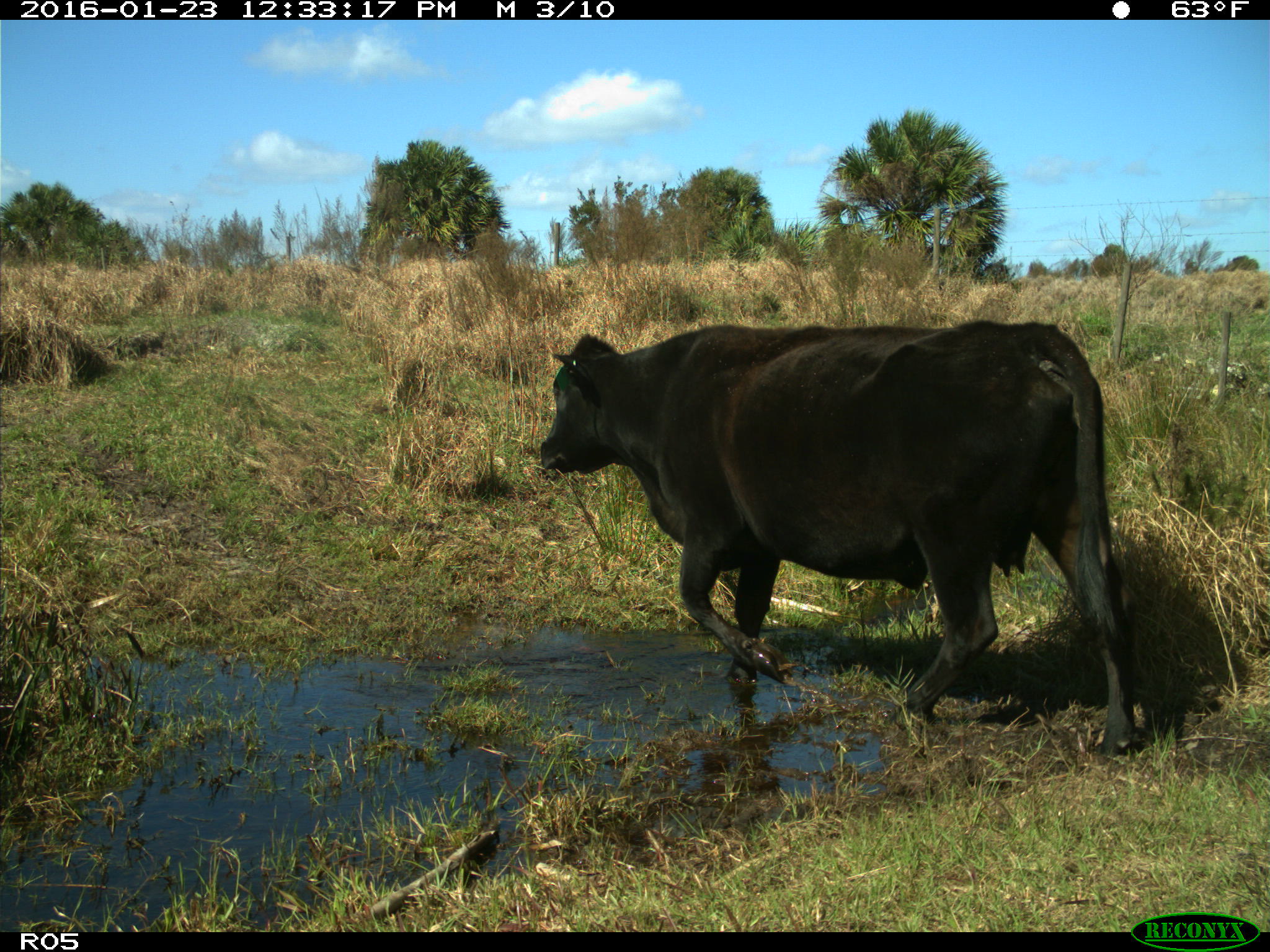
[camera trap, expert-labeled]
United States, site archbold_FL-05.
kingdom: Animalia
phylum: Chordata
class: Mammalia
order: Artiodactyla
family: Bovidae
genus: Bos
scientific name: Bos taurus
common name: domestic cow